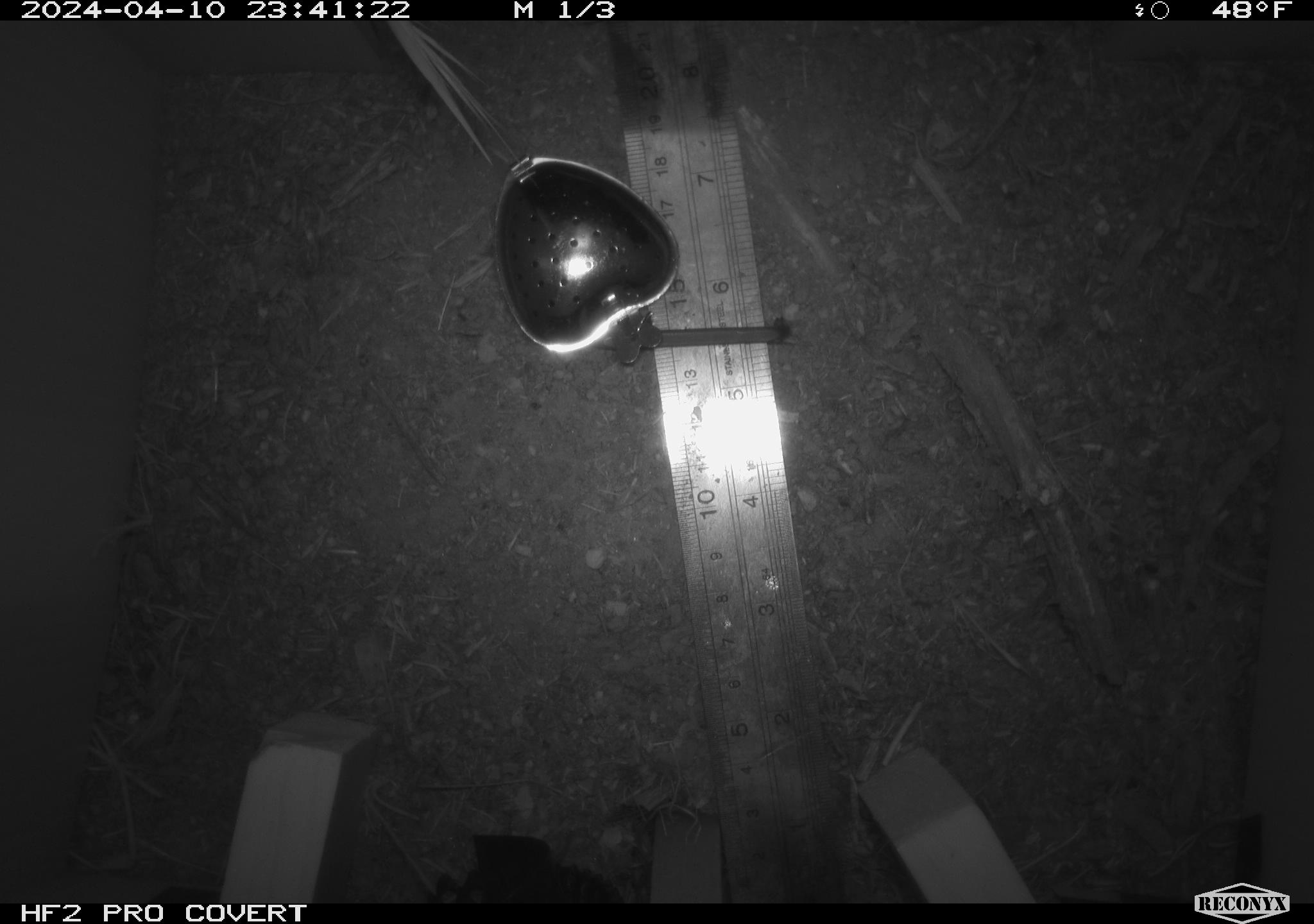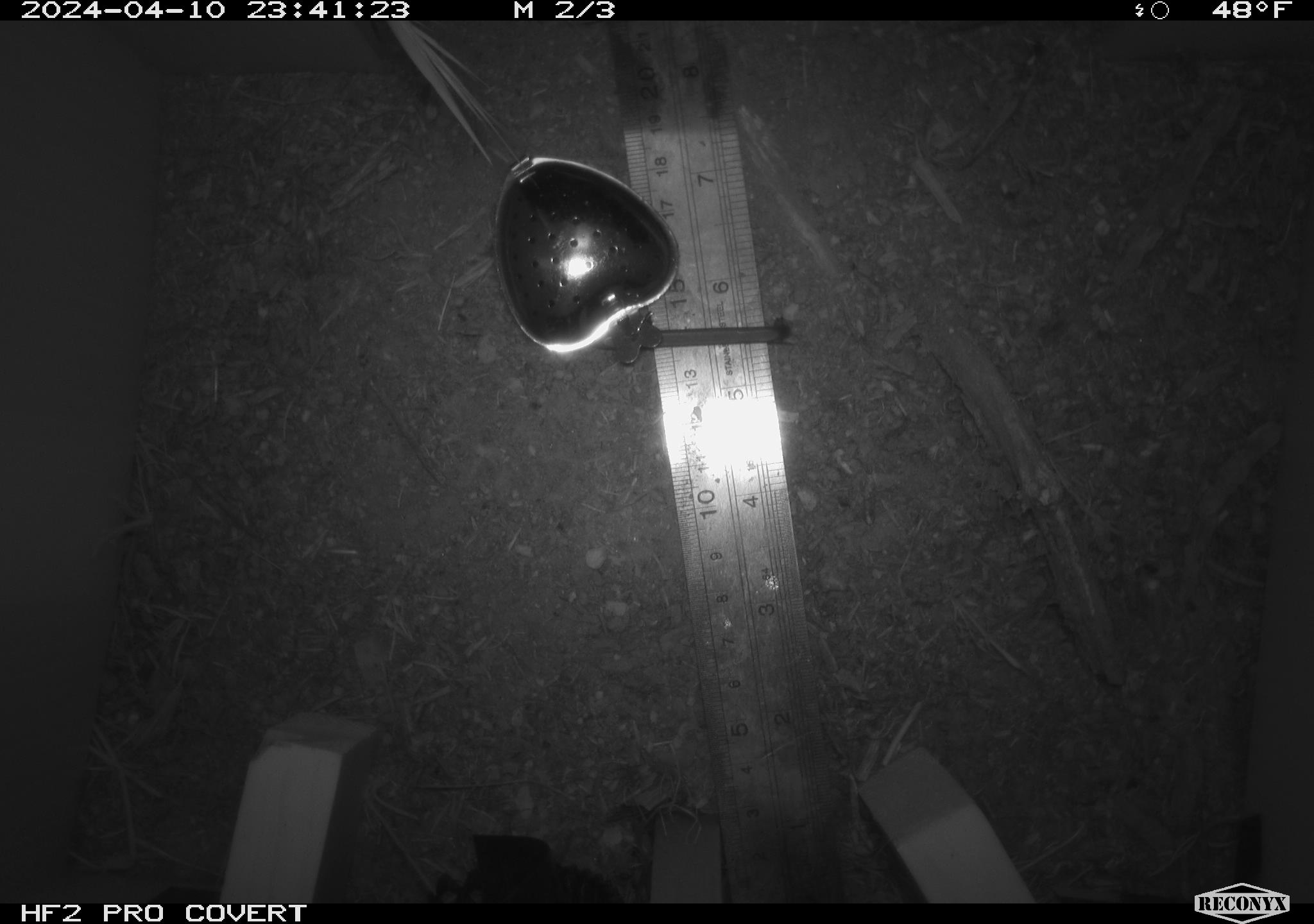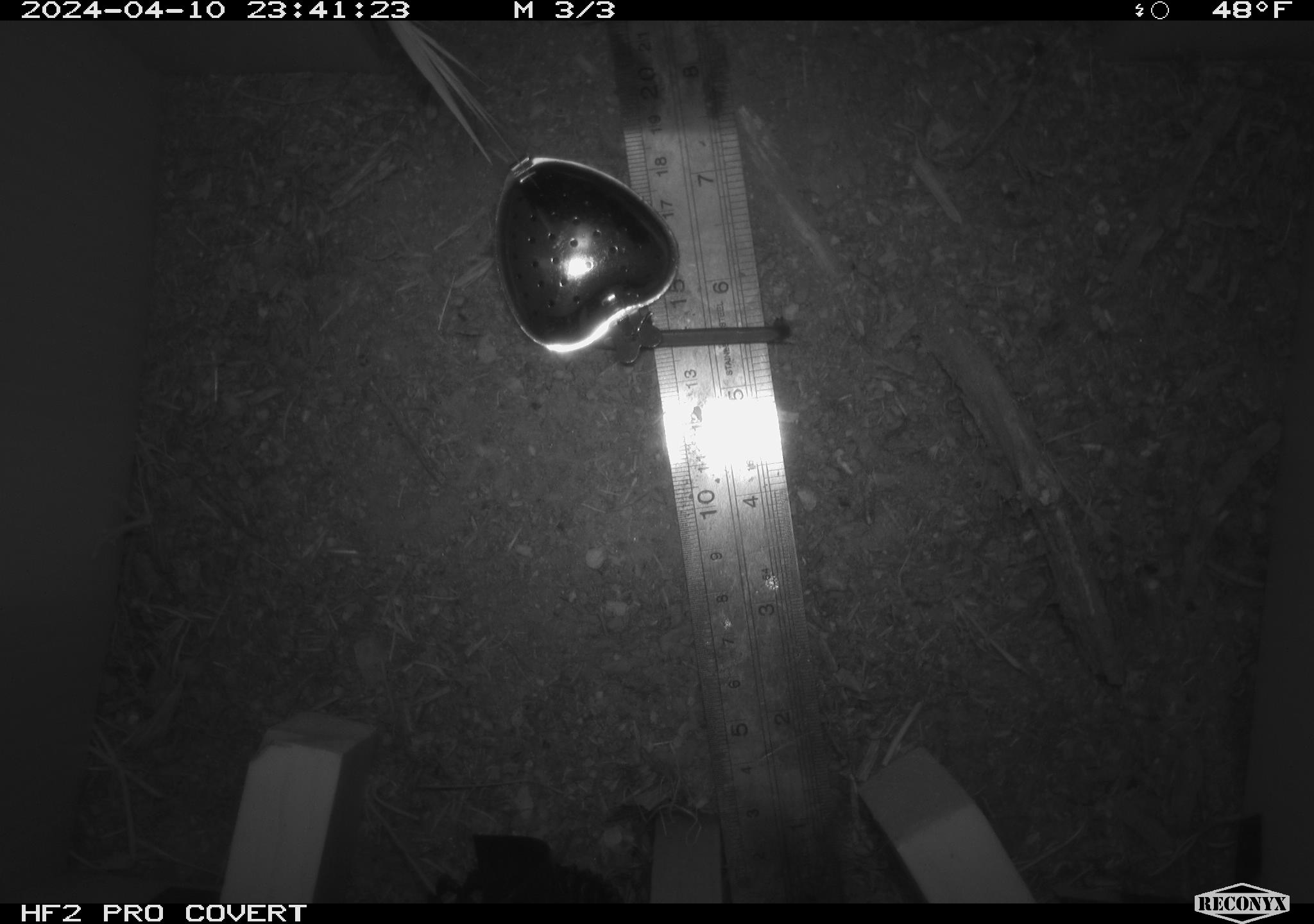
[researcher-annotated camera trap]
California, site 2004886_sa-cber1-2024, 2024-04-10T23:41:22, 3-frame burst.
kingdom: Animalia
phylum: Chordata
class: Mammalia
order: Rodentia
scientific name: Rodentia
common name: mouse species